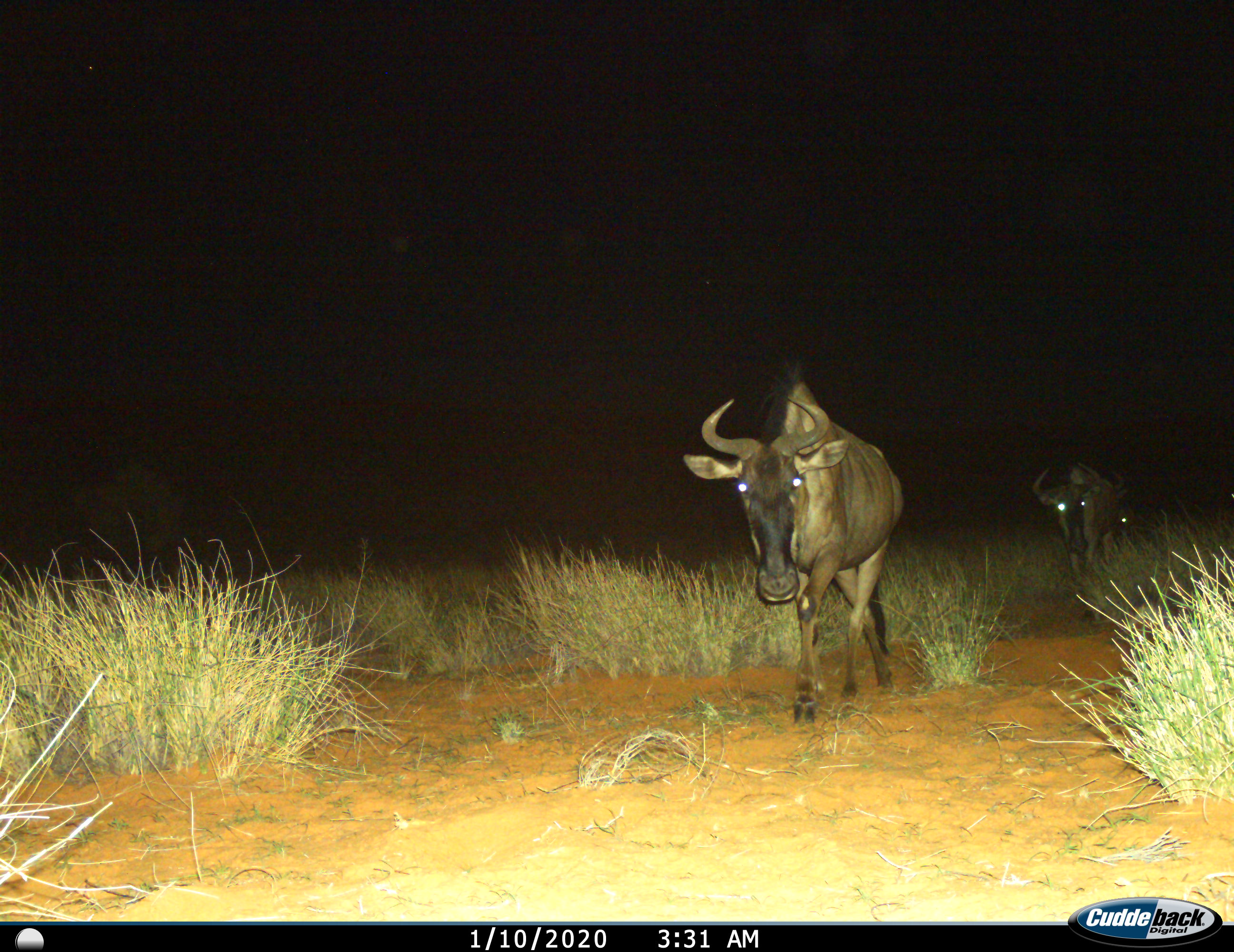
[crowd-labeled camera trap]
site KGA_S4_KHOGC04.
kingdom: Animalia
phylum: Chordata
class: Mammalia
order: Artiodactyla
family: Bovidae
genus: Connochaetes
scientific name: Connochaetes taurinus taurinus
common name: blue wildebeest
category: wildebeestblue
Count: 3.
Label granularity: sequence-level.